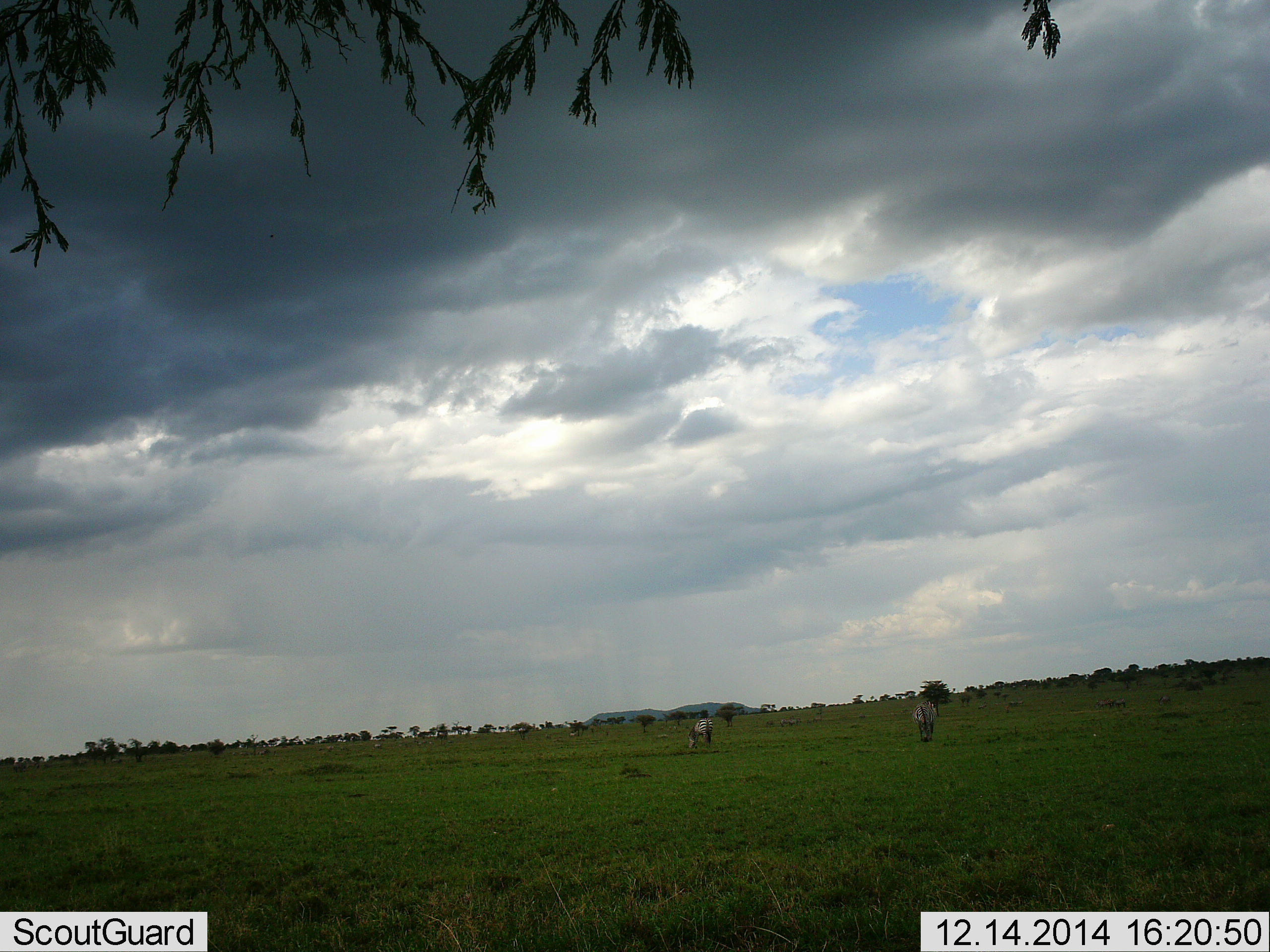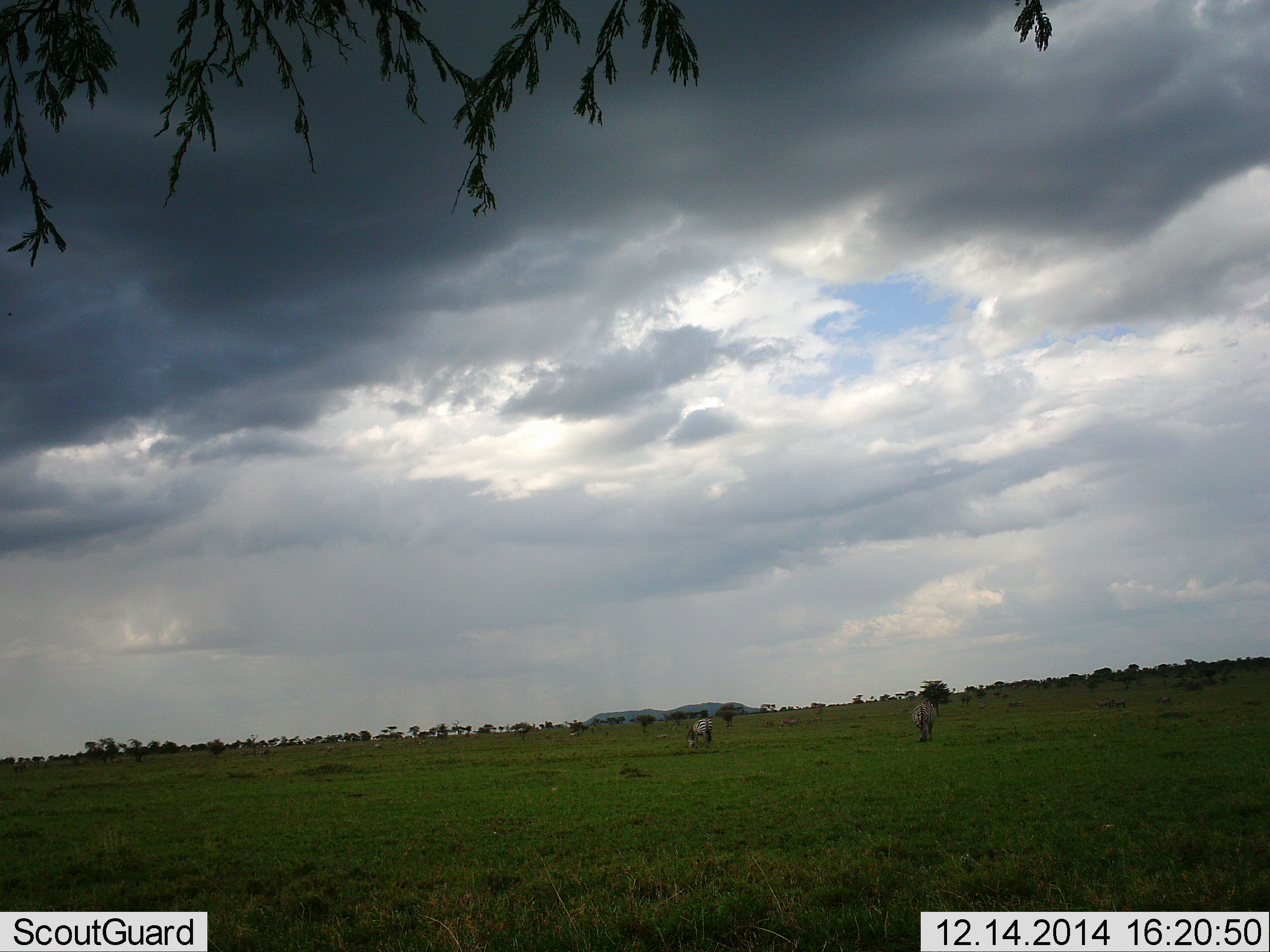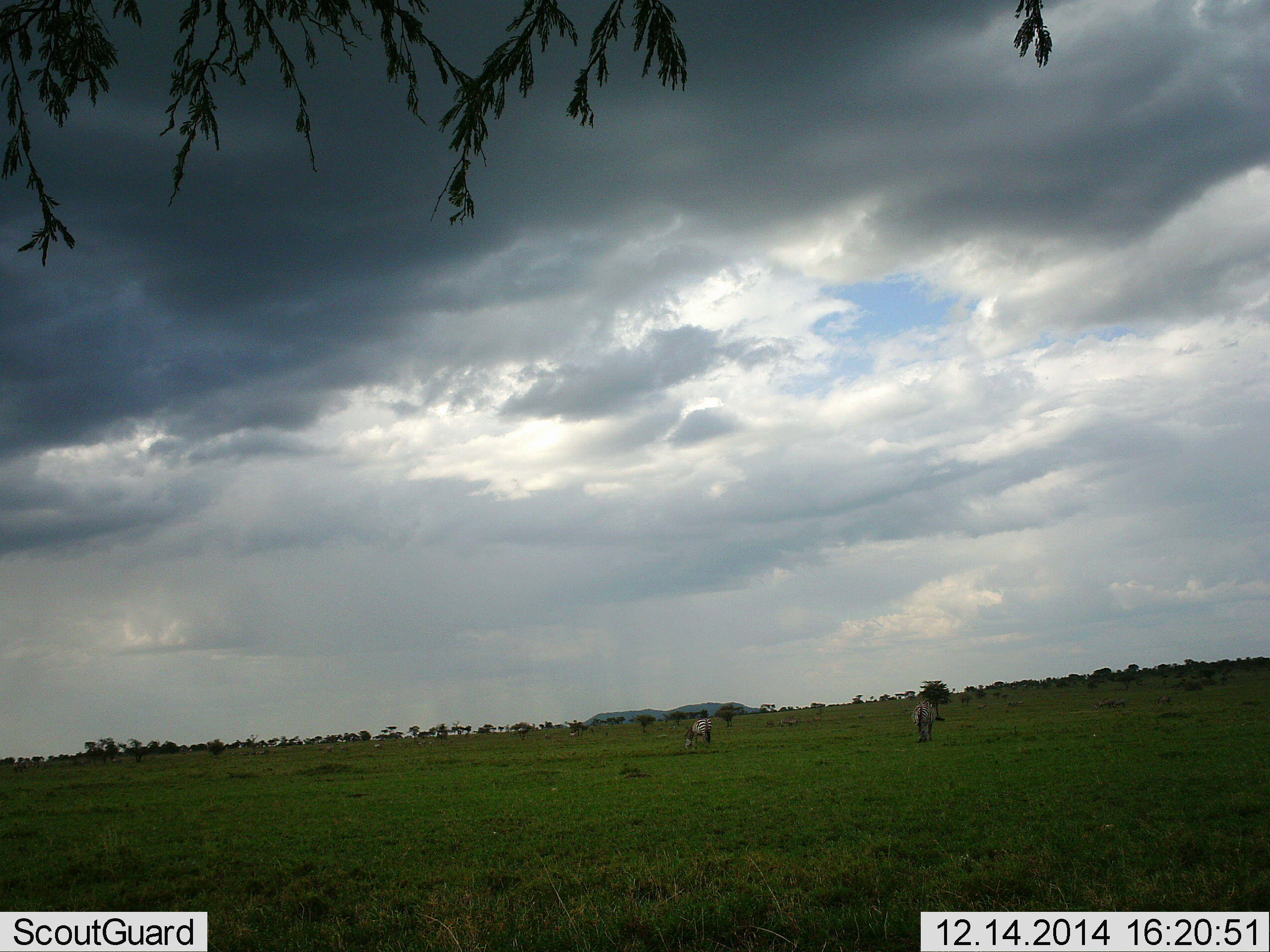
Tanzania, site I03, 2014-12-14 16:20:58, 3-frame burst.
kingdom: Animalia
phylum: Chordata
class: Mammalia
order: Perissodactyla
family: Equidae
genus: Equus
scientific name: Equus quagga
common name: plains zebra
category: zebra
Zebra (plains zebra) (Equus quagga), count 2. Behavior (volunteer vote fractions): standing 50%, resting 0%, moving 0%, interacting 0%. Young present (vote fraction): 0%. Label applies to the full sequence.